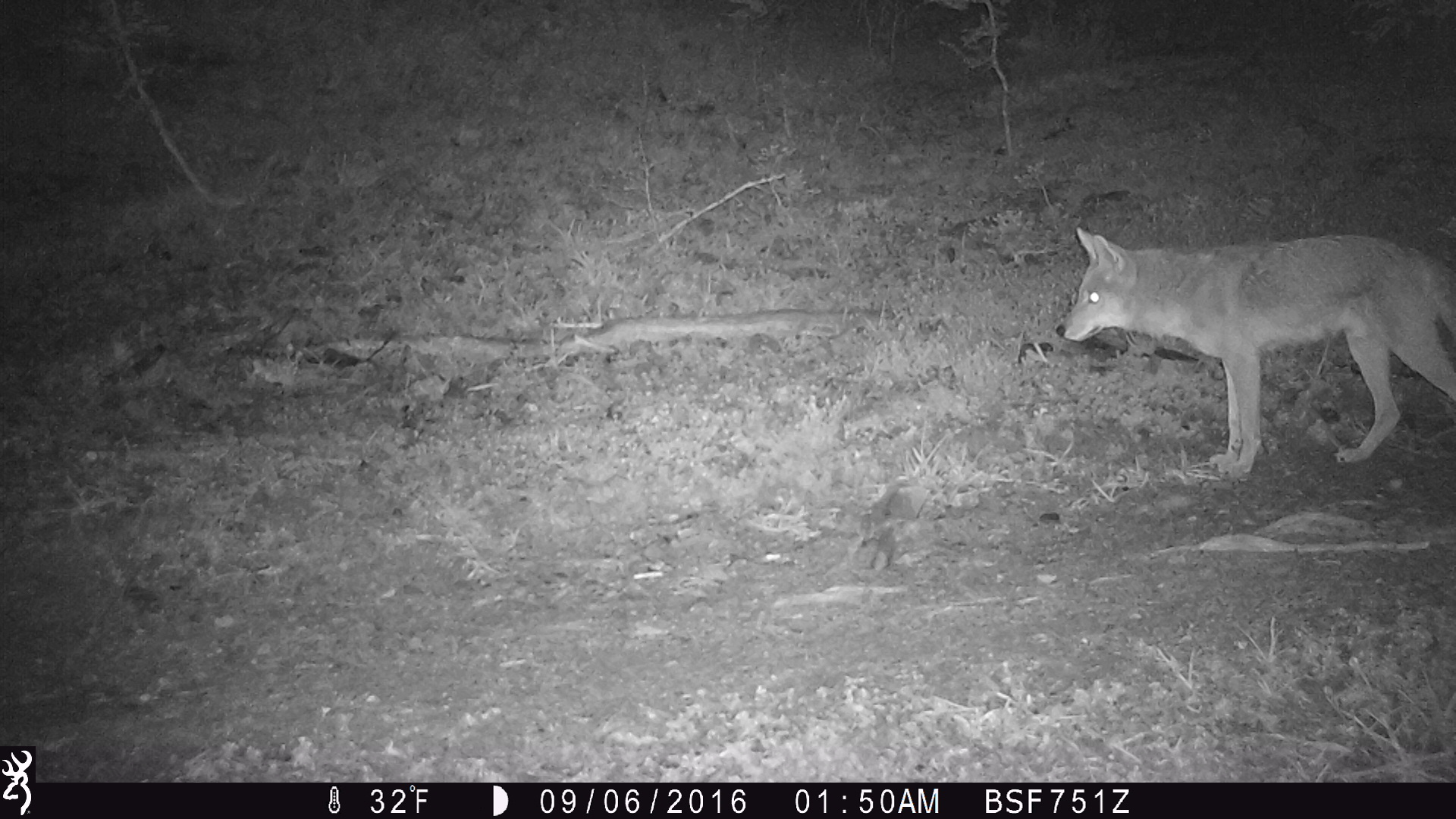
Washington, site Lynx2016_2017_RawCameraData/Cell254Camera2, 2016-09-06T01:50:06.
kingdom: Animalia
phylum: Chordata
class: Mammalia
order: Carnivora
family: Canidae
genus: Canis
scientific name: Canis latrans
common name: coyote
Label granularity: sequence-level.